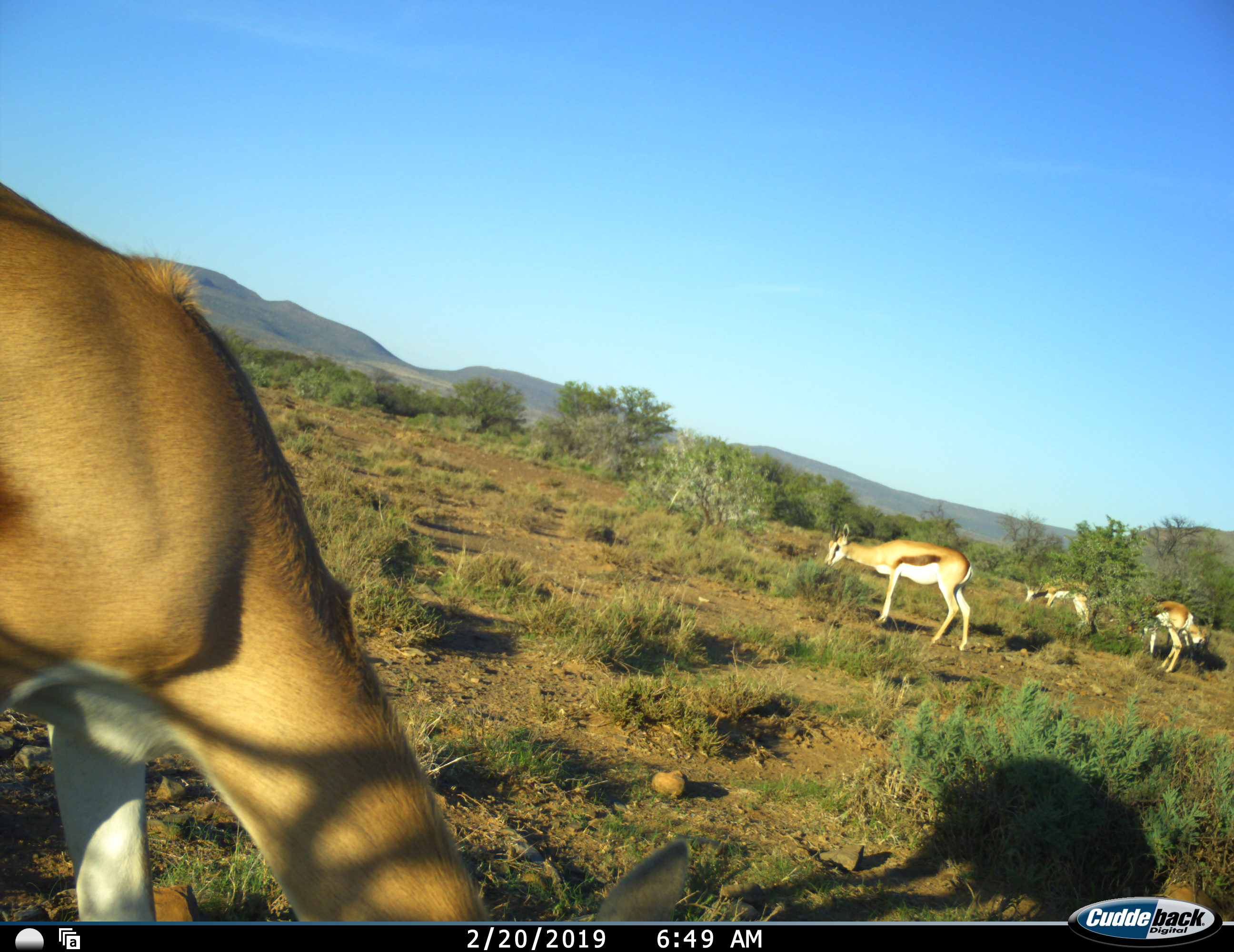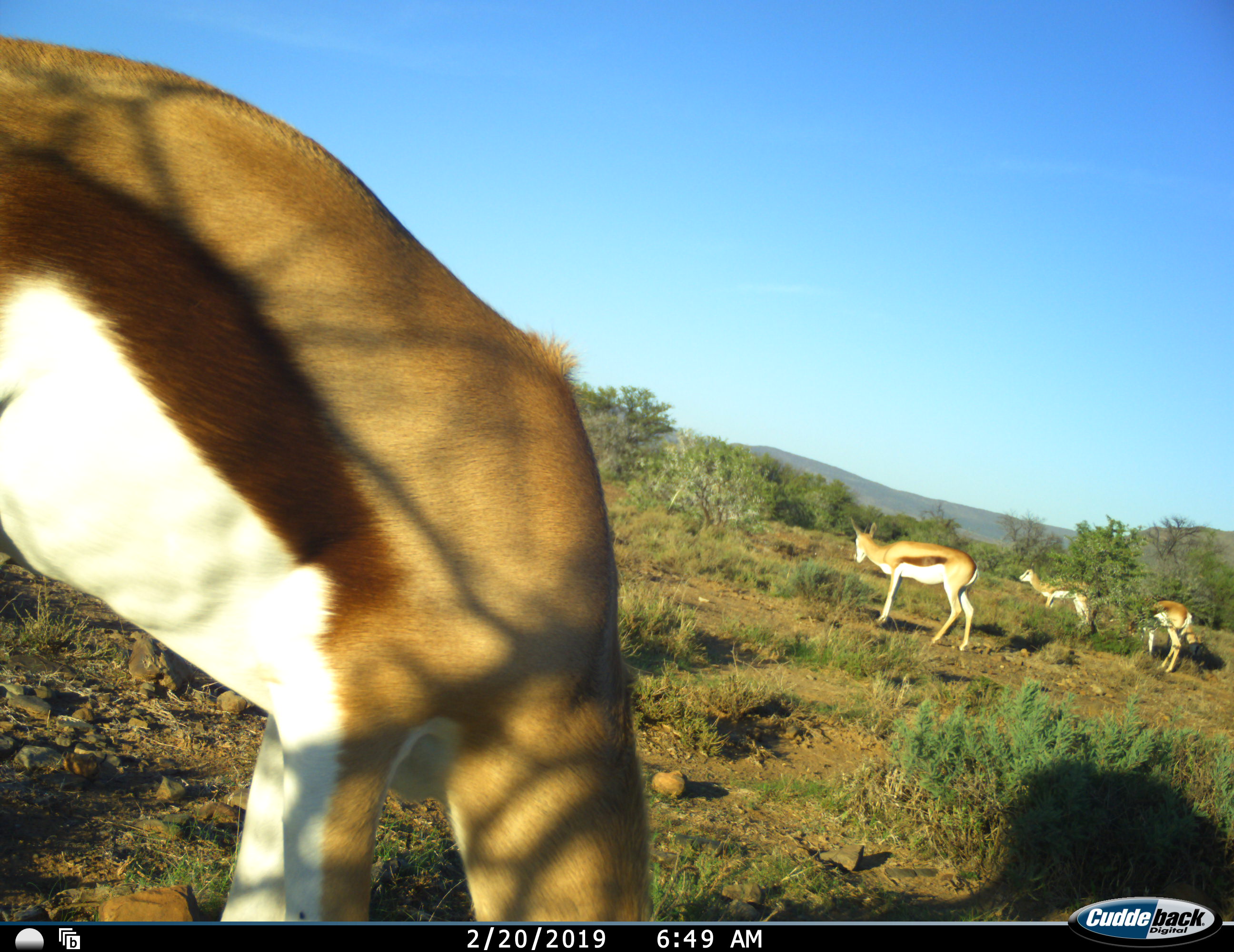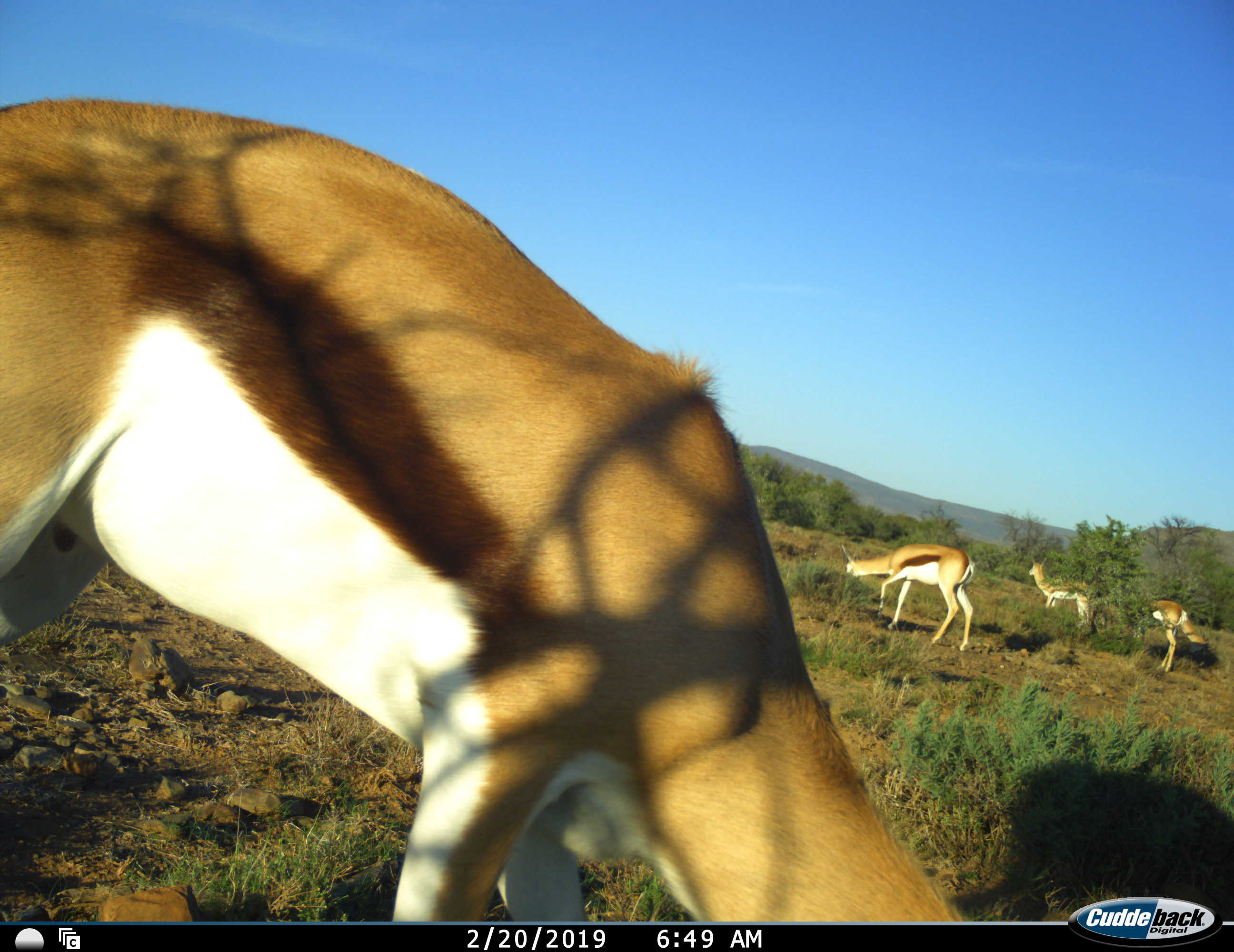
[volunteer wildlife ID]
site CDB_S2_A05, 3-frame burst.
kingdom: Animalia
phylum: Chordata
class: Mammalia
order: Artiodactyla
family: Bovidae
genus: Antidorcas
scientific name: Antidorcas marsupialis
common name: springbok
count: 4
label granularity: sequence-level